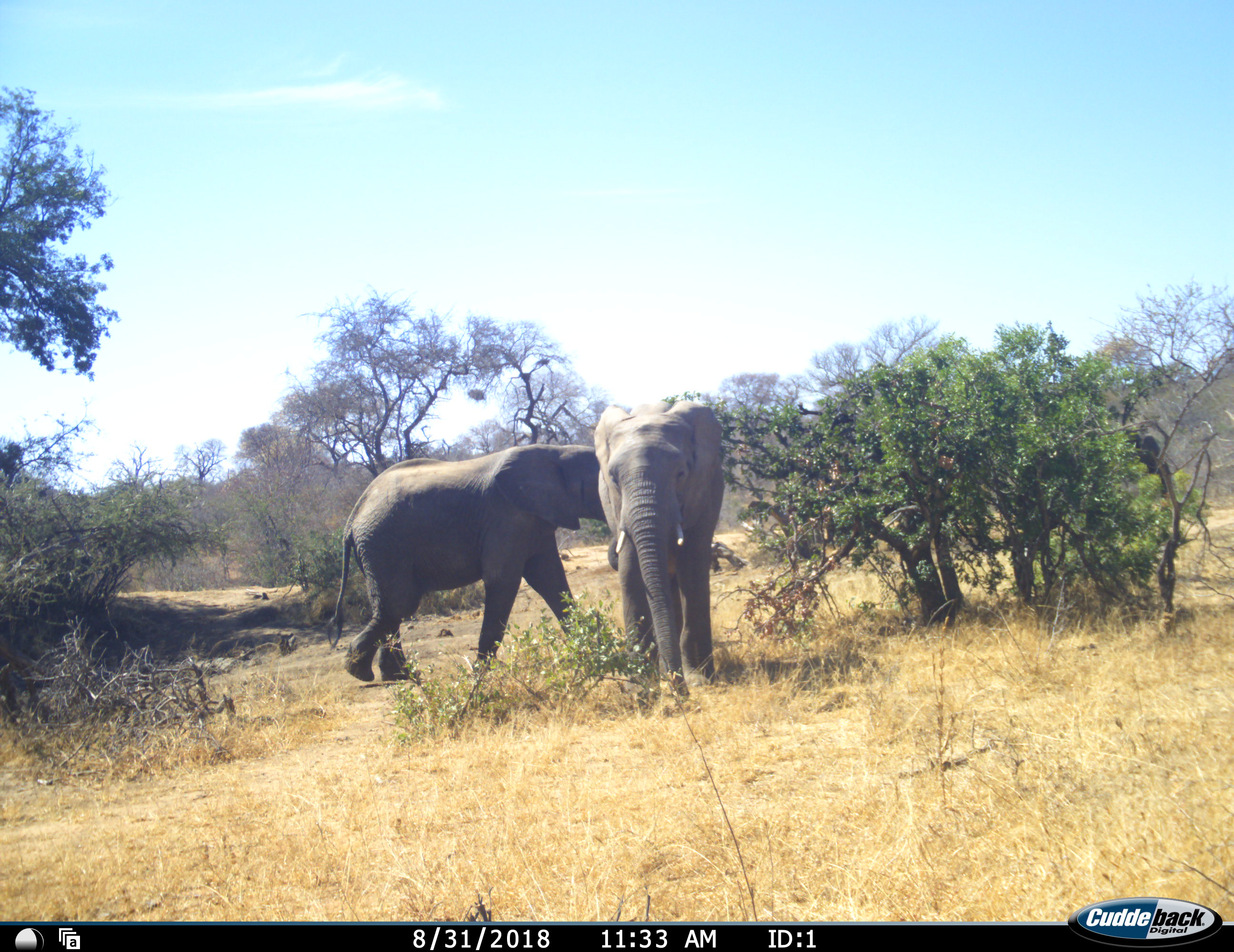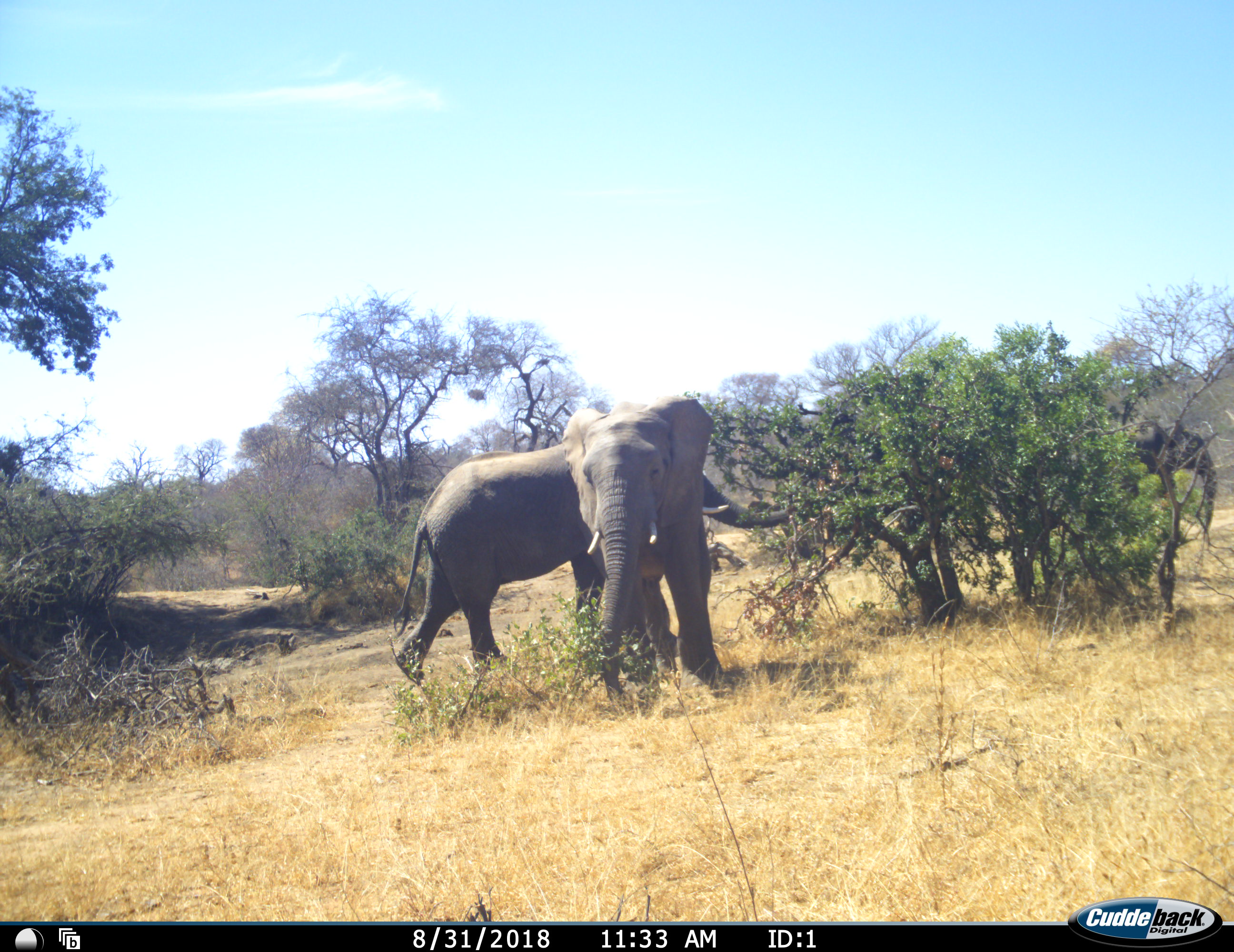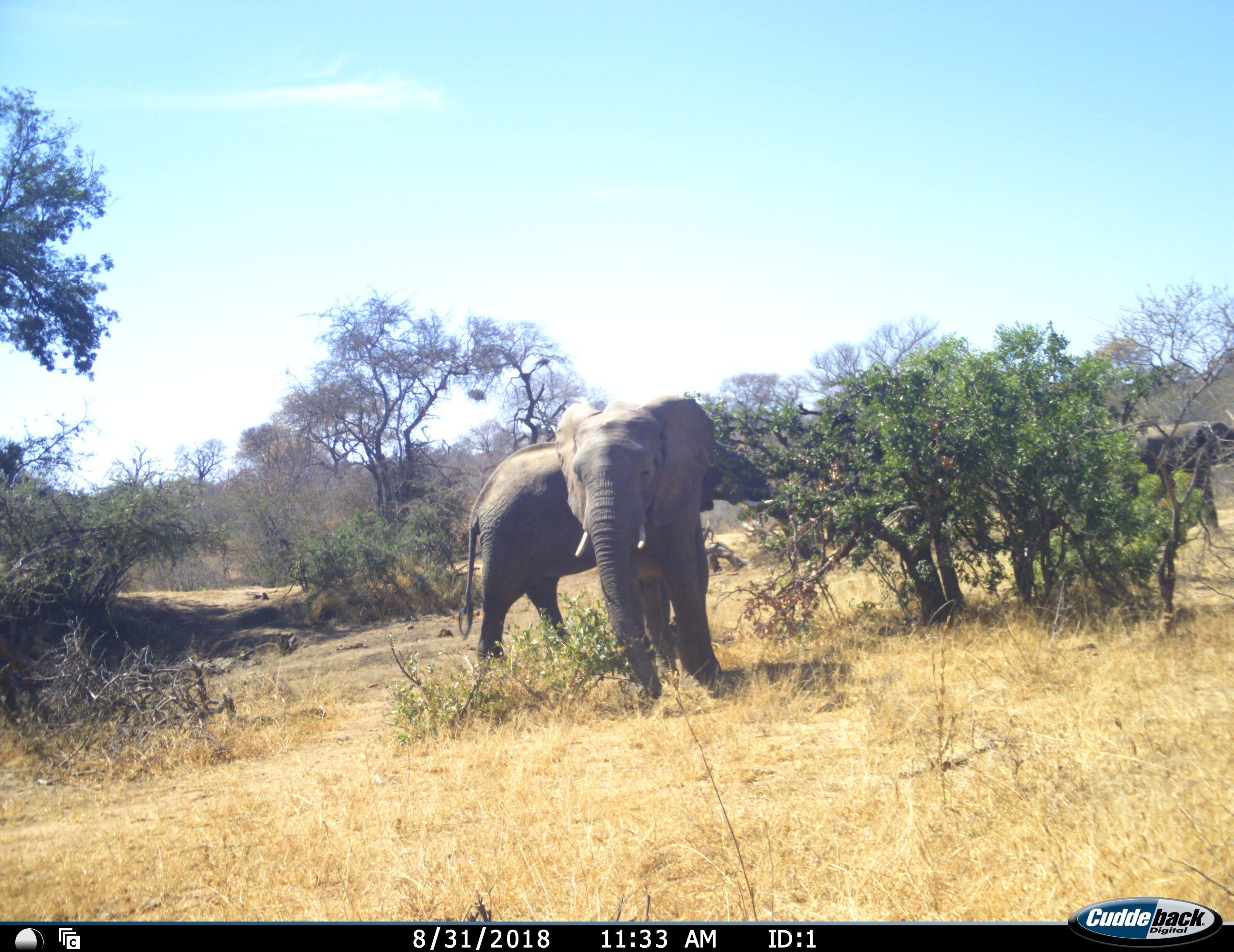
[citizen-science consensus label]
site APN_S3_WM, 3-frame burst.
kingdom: Animalia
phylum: Chordata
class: Mammalia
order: Proboscidea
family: Elephantidae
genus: Loxodonta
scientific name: Loxodonta africana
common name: african bush elephant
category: elephant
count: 3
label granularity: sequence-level